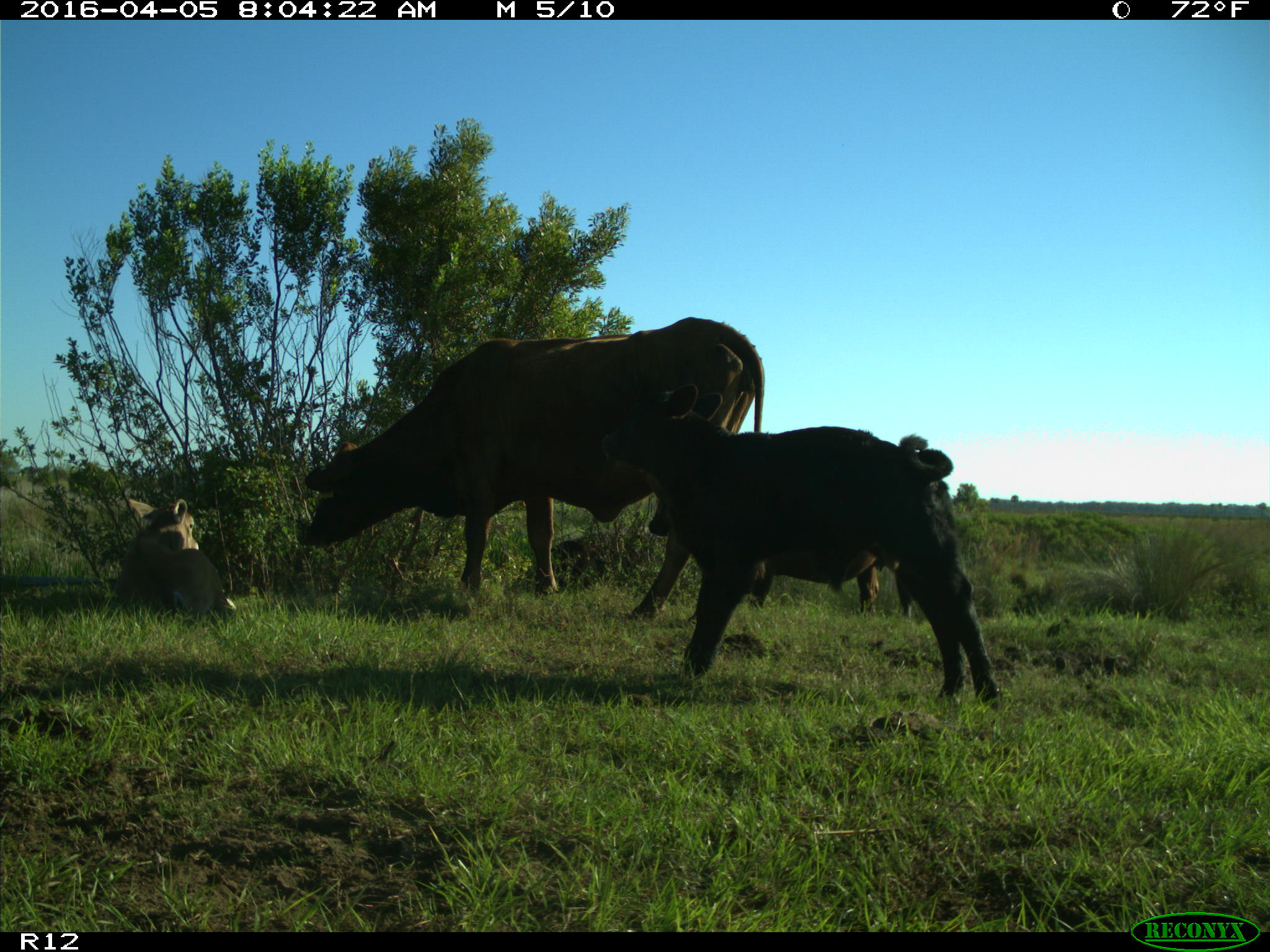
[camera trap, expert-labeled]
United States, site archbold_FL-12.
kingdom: Animalia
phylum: Chordata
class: Mammalia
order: Artiodactyla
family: Bovidae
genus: Bos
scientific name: Bos taurus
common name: domestic cow